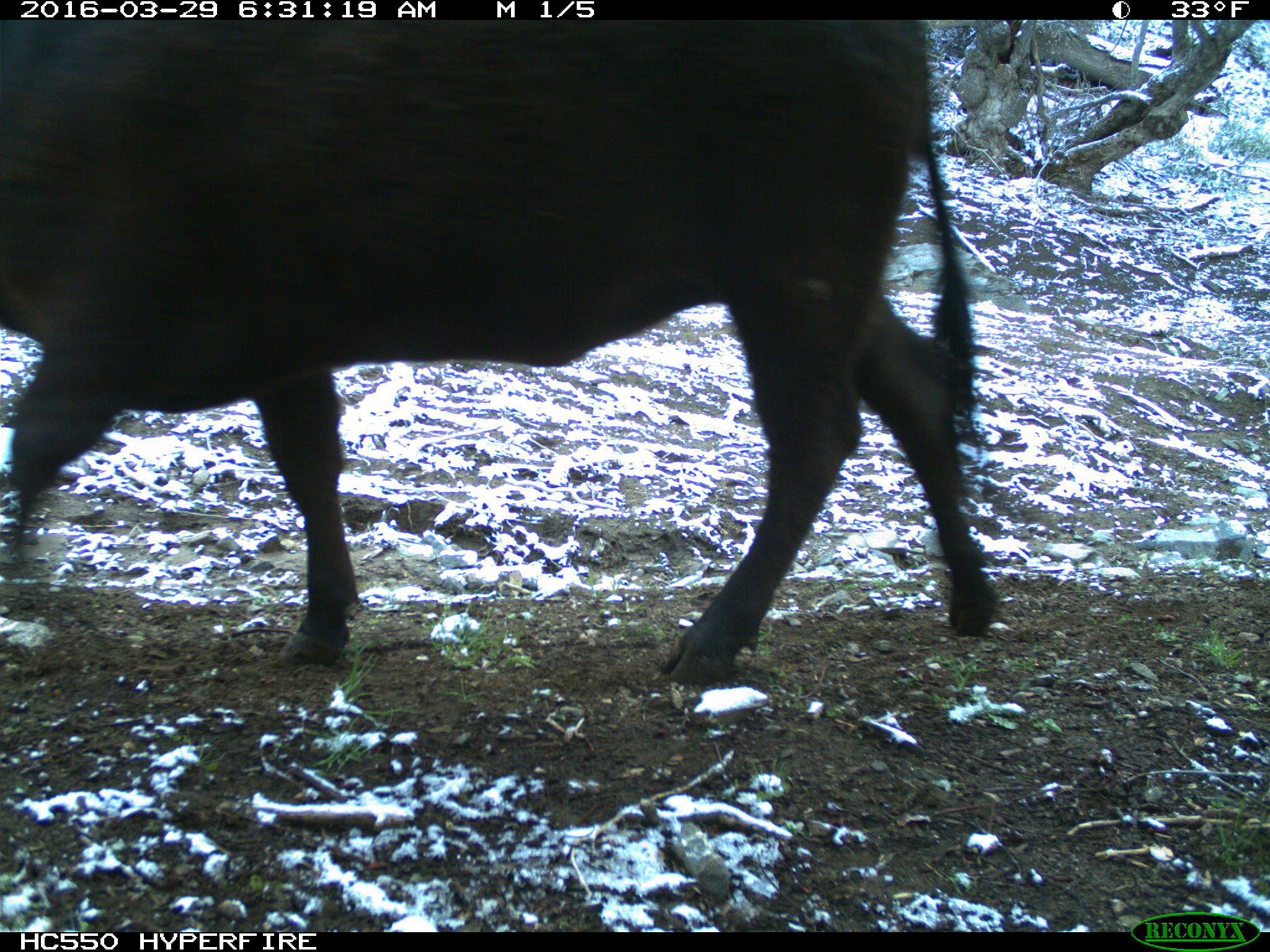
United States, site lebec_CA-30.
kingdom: Animalia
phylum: Chordata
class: Mammalia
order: Artiodactyla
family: Bovidae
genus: Bos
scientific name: Bos taurus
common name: domestic cow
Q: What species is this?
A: Bos taurus (domestic cow).